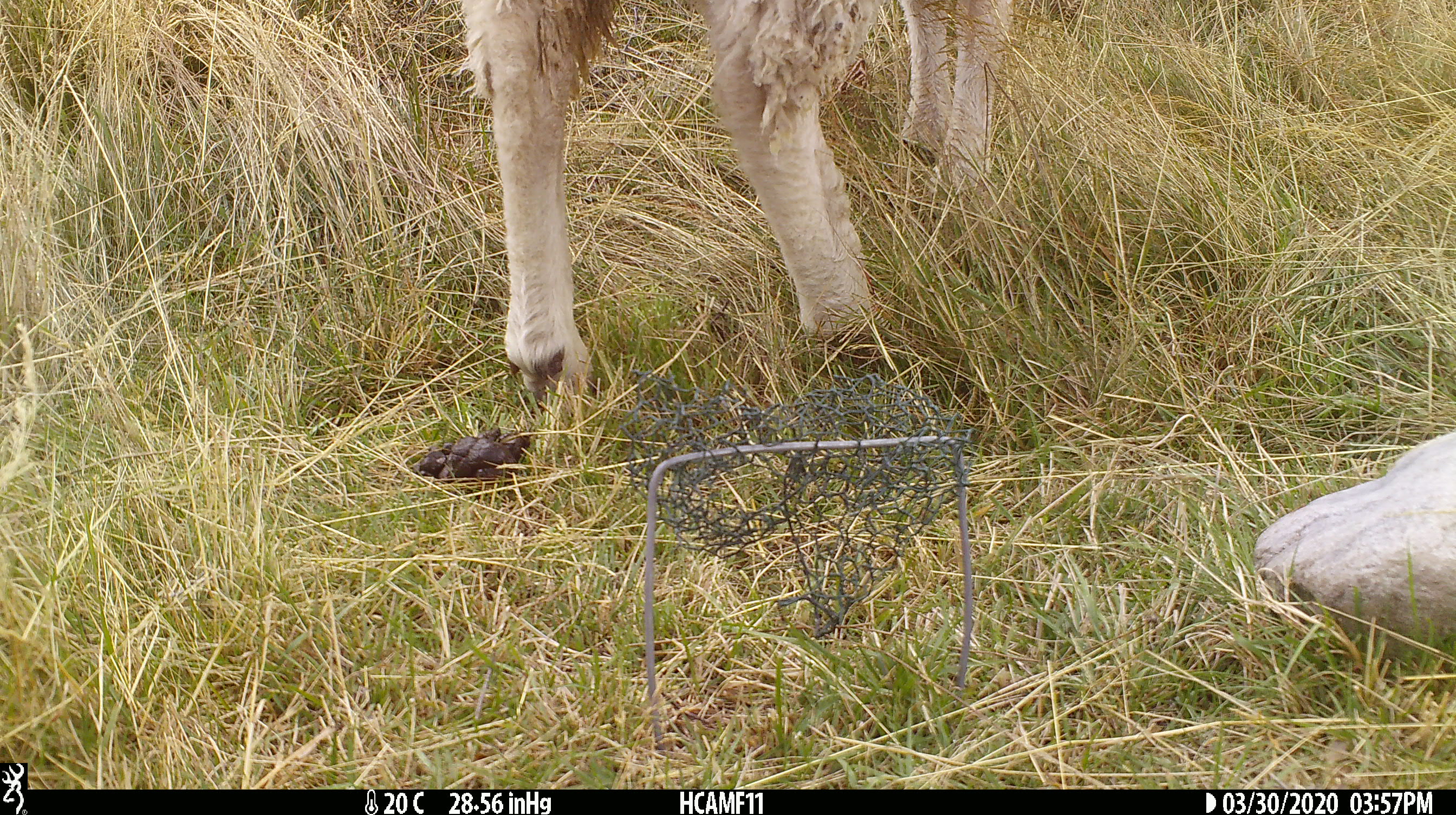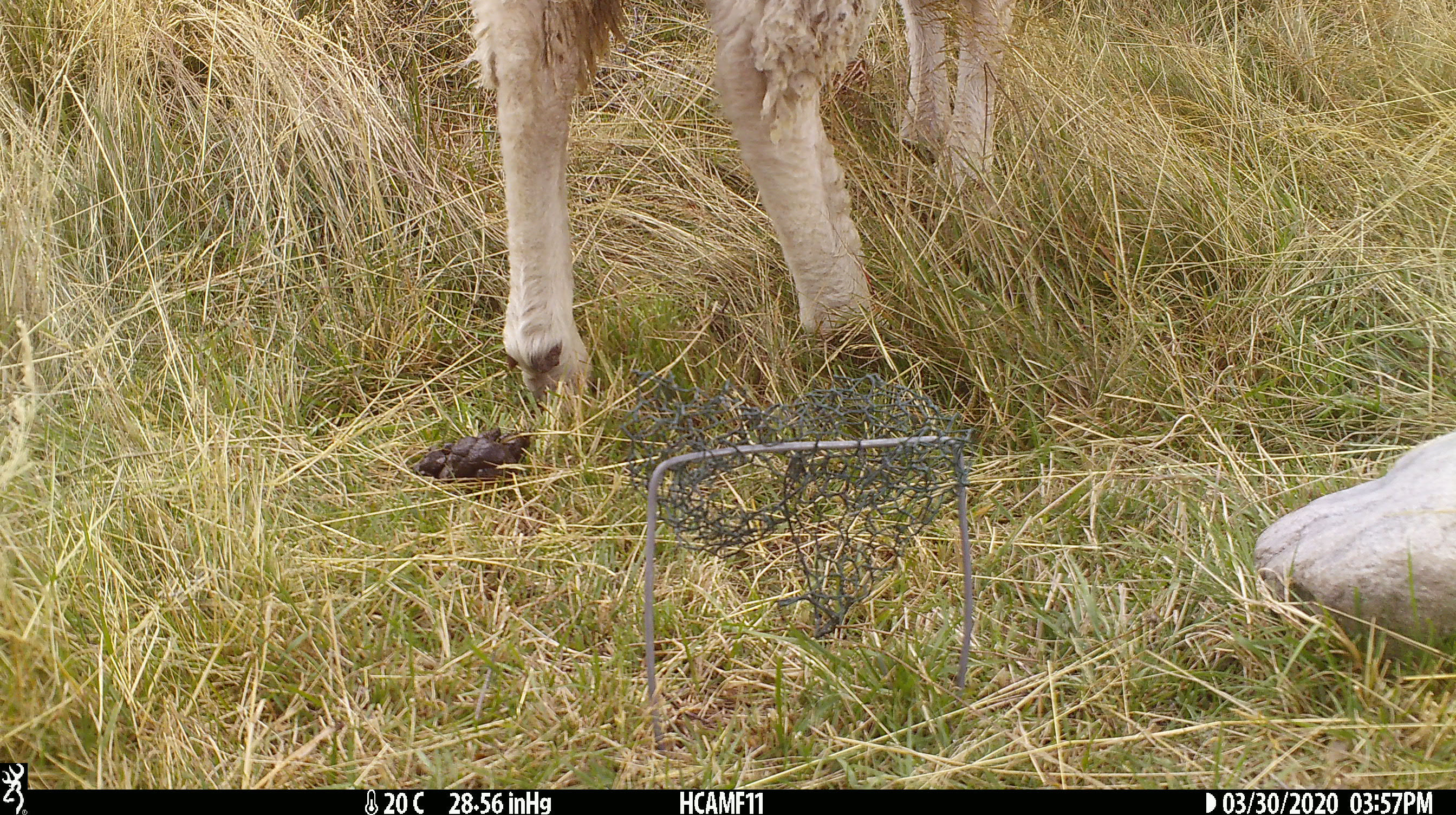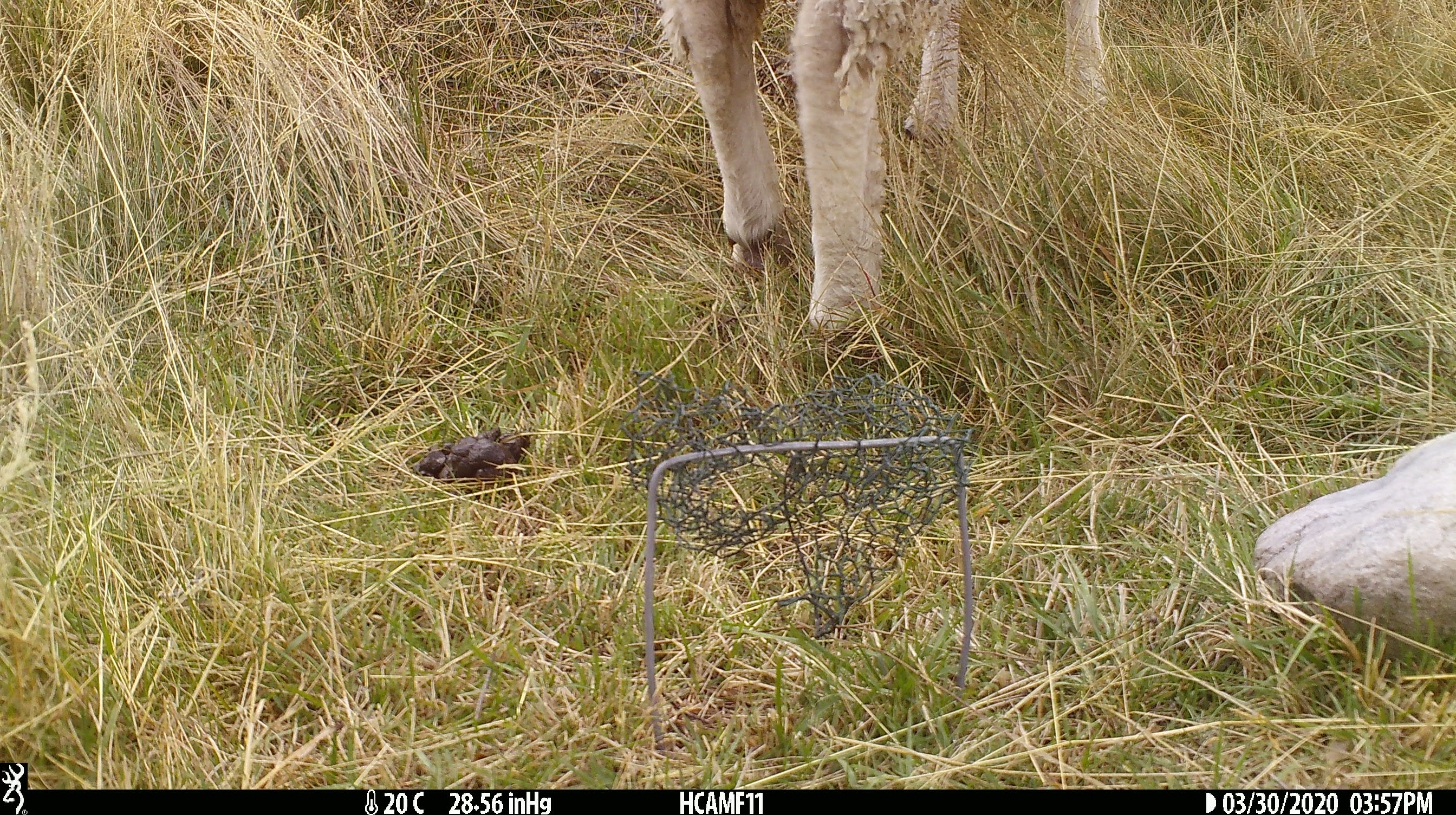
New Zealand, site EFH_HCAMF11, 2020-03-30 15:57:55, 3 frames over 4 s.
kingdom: Animalia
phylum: Chordata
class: Mammalia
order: Artiodactyla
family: Bovidae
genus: Ovis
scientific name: Ovis aries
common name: domestic sheep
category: sheep